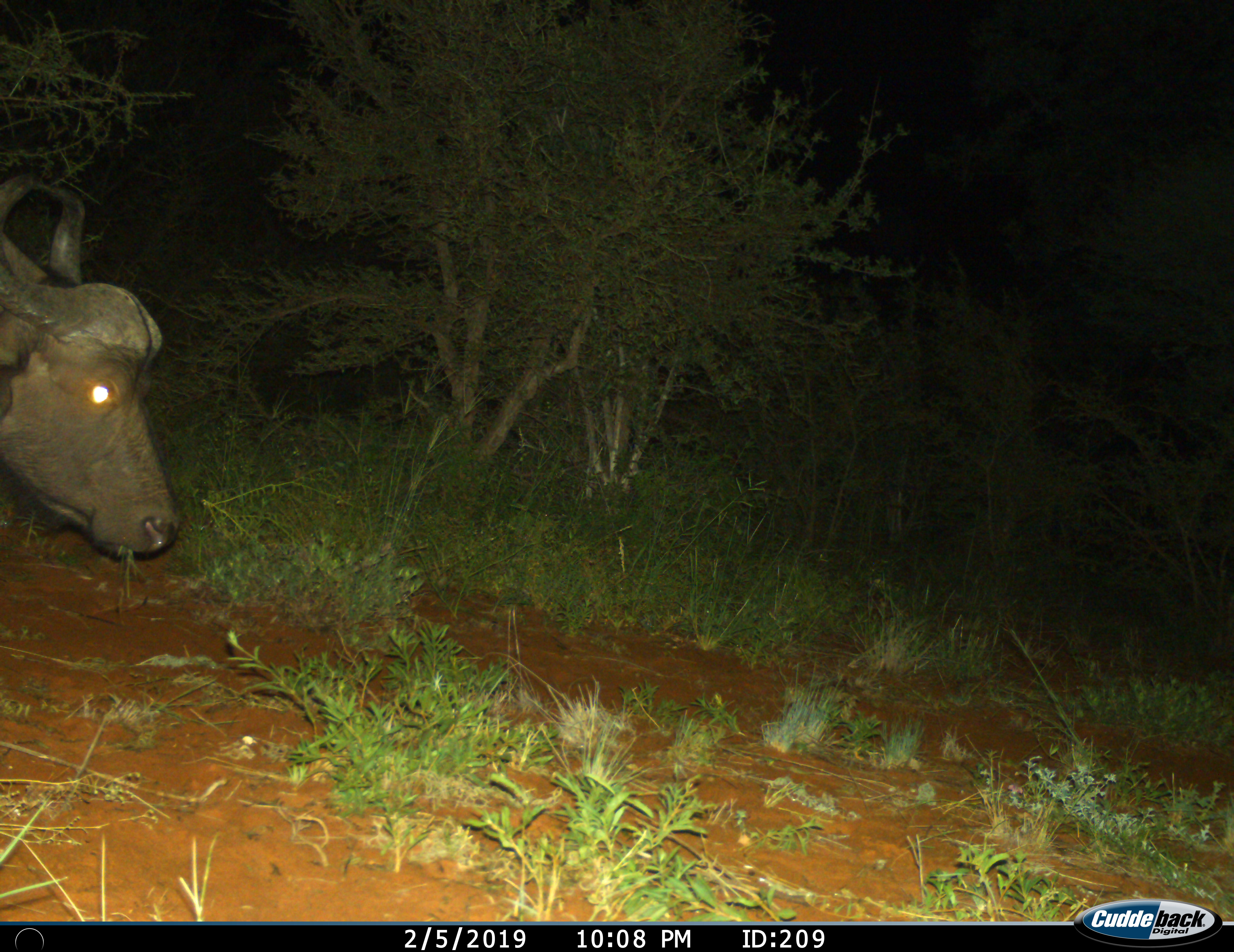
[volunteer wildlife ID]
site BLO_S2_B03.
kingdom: Animalia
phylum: Chordata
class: Mammalia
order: Artiodactyla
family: Bovidae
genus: Syncerus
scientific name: Syncerus caffer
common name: african buffalo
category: buffalo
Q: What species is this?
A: Buffalo (african buffalo) (Syncerus caffer).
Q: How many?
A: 1.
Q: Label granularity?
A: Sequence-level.